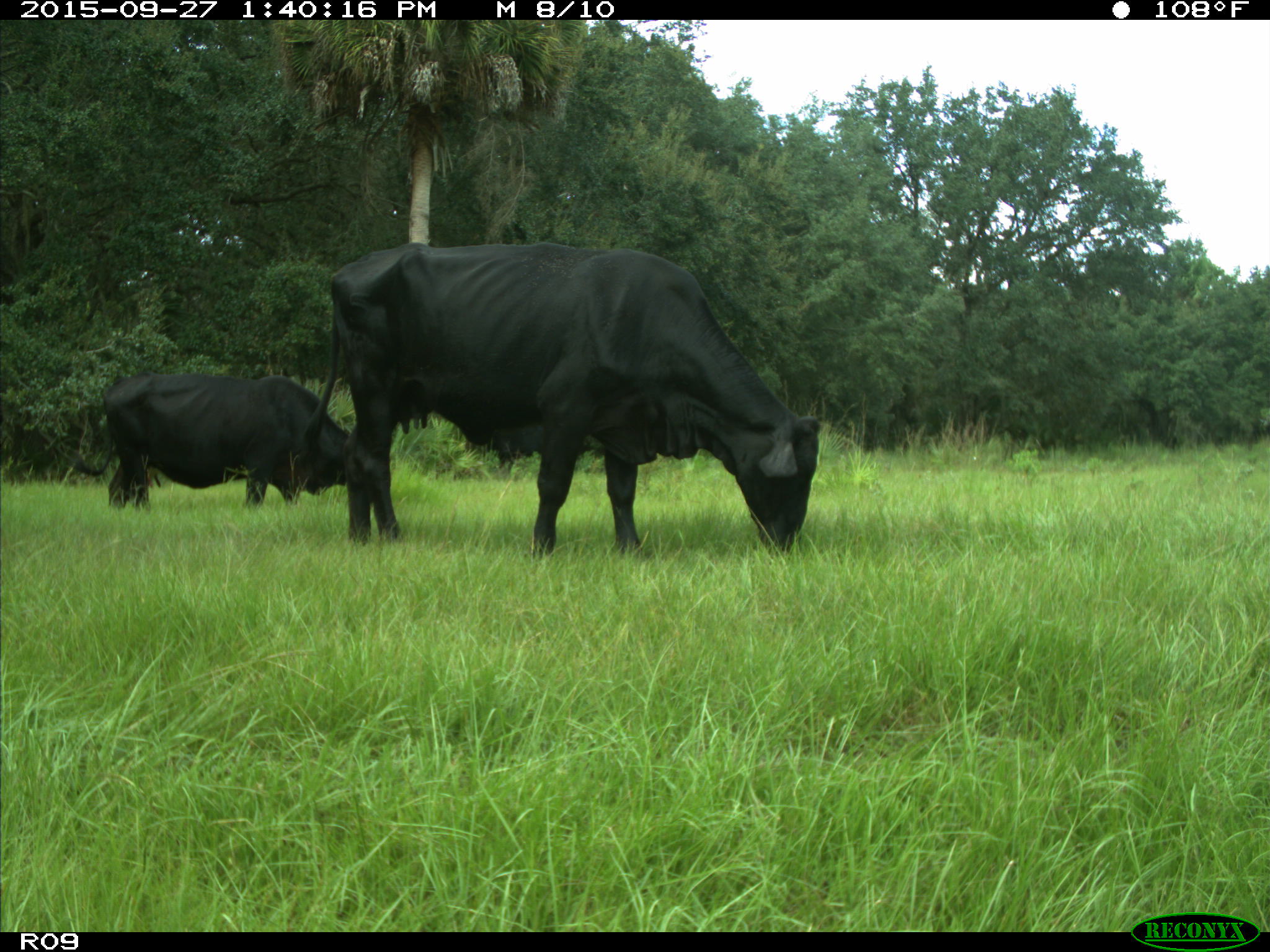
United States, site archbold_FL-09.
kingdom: Animalia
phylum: Chordata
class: Mammalia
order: Artiodactyla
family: Bovidae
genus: Bos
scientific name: Bos taurus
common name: domestic cow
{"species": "Bos taurus (domestic cow)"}